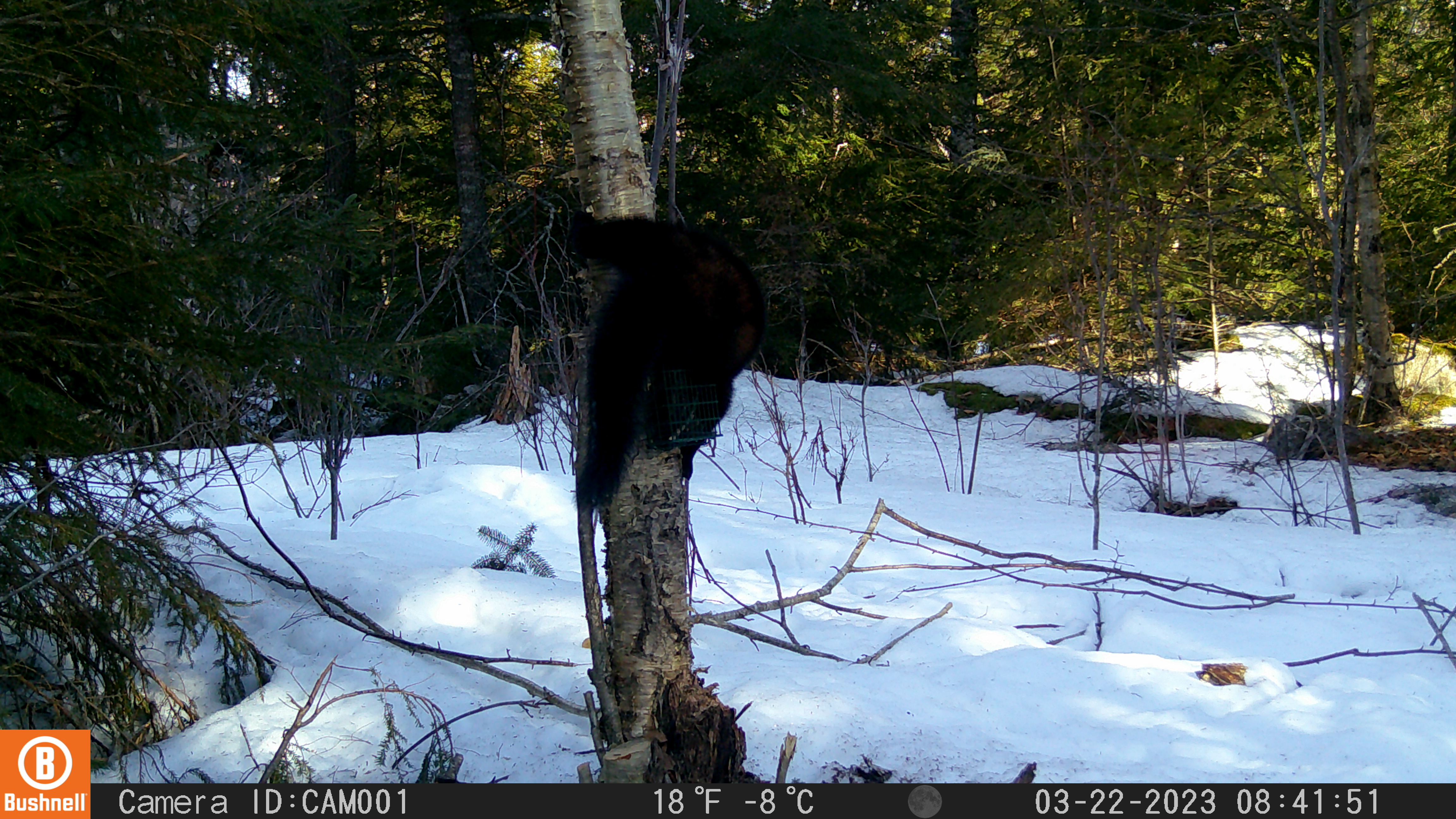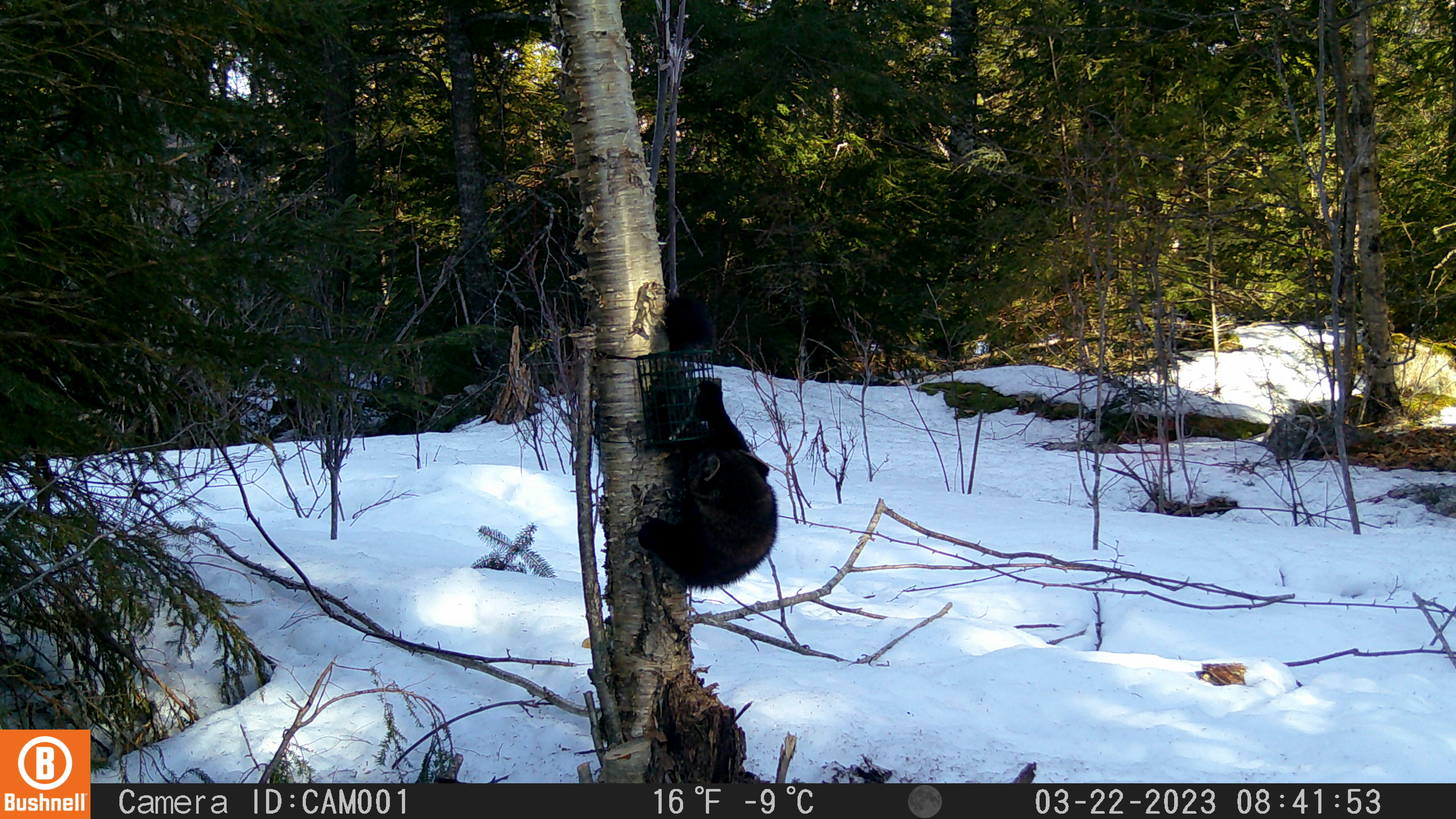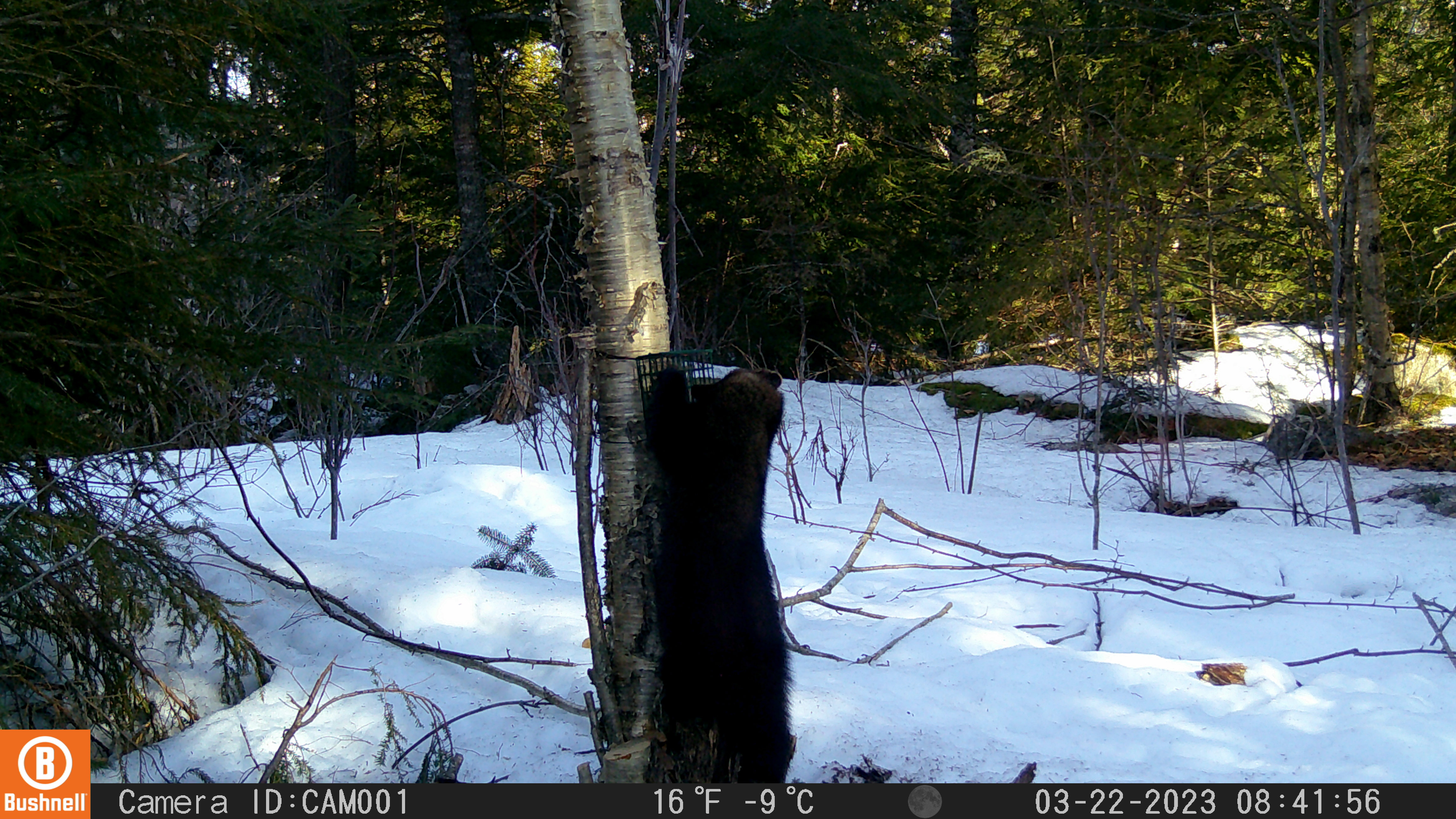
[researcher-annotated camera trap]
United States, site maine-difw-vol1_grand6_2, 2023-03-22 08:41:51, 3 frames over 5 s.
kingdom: Animalia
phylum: Chordata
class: Mammalia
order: Carnivora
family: Mustelidae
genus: Pekania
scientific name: Pekania pennanti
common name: fisher